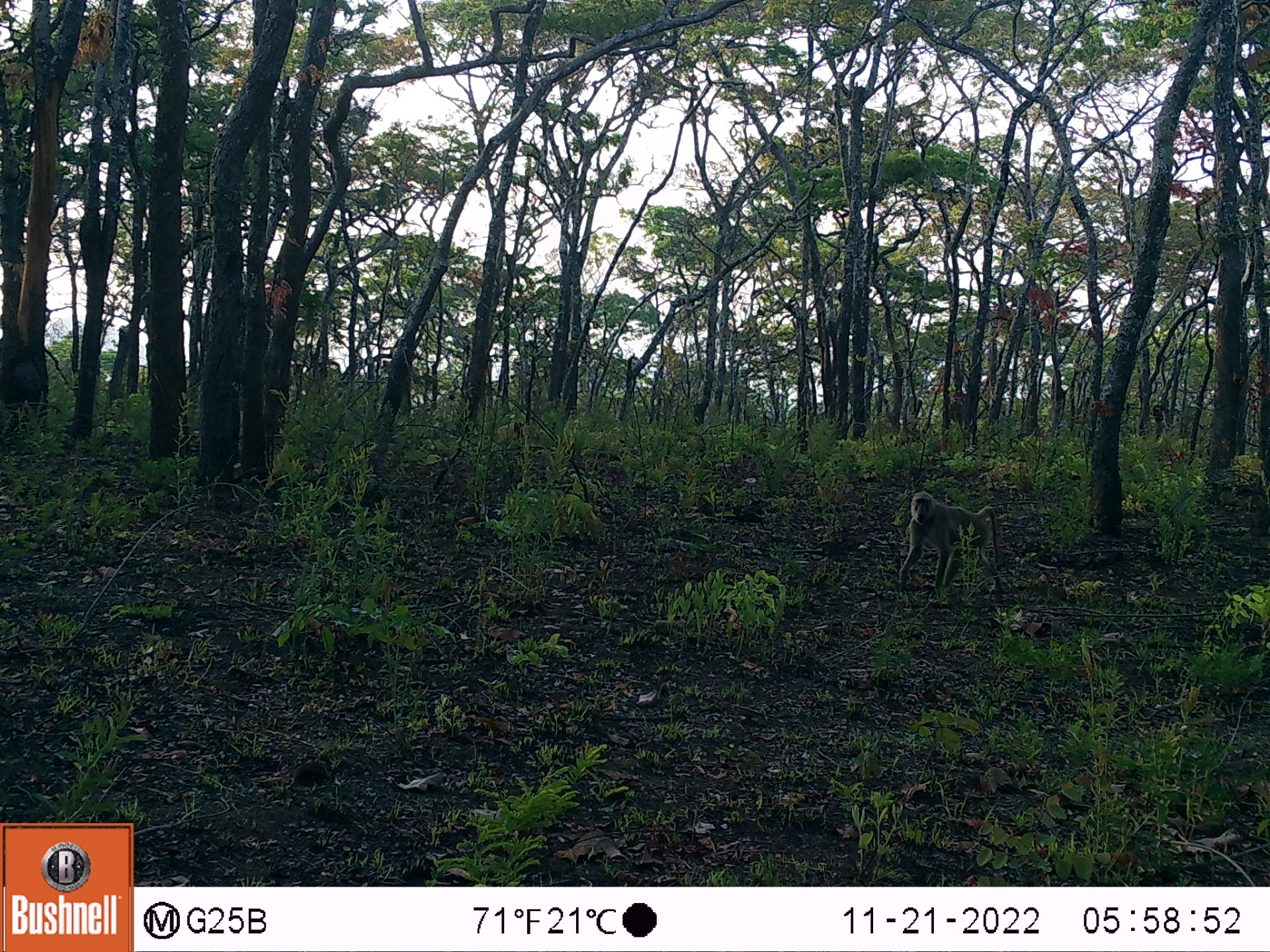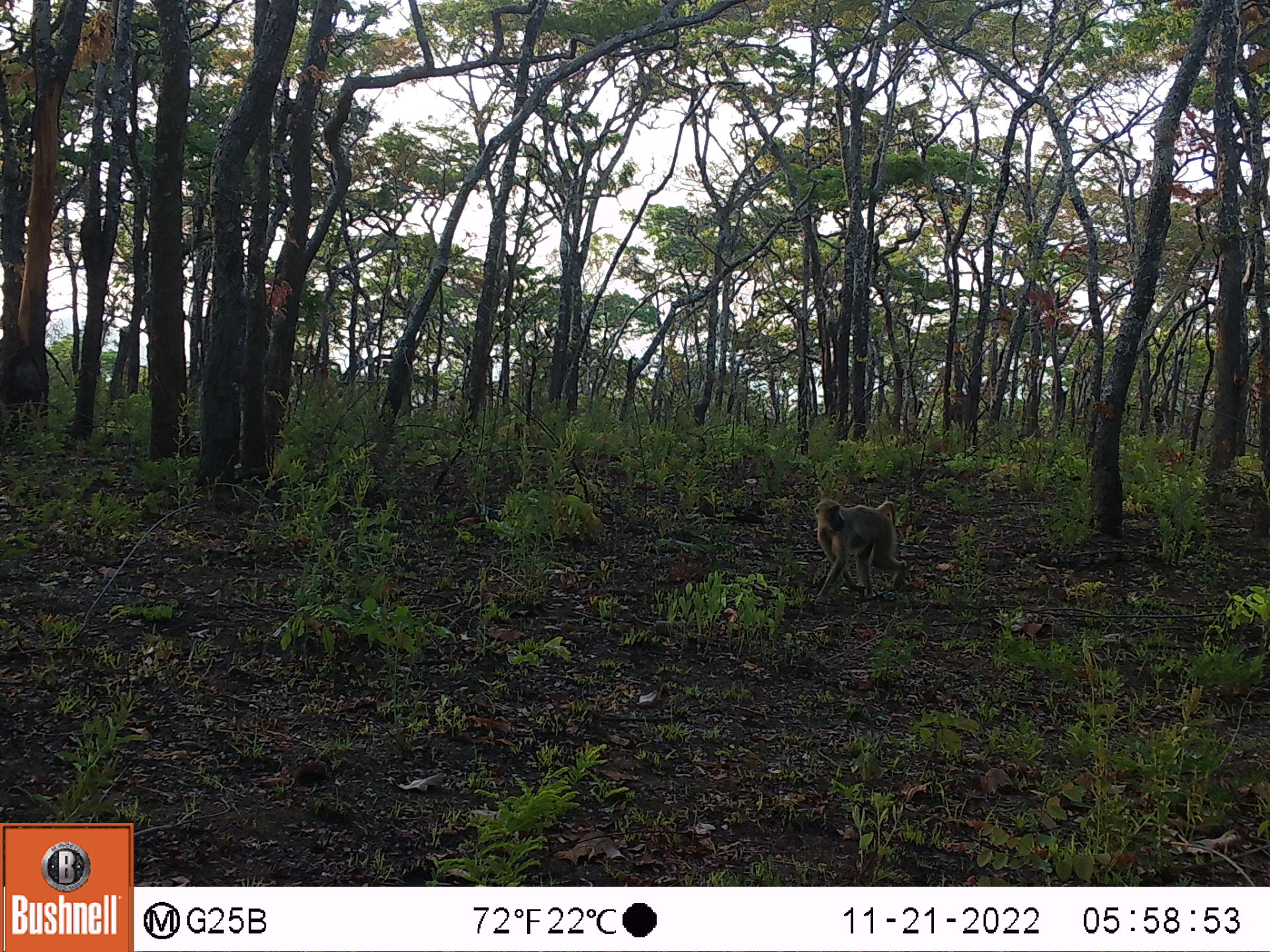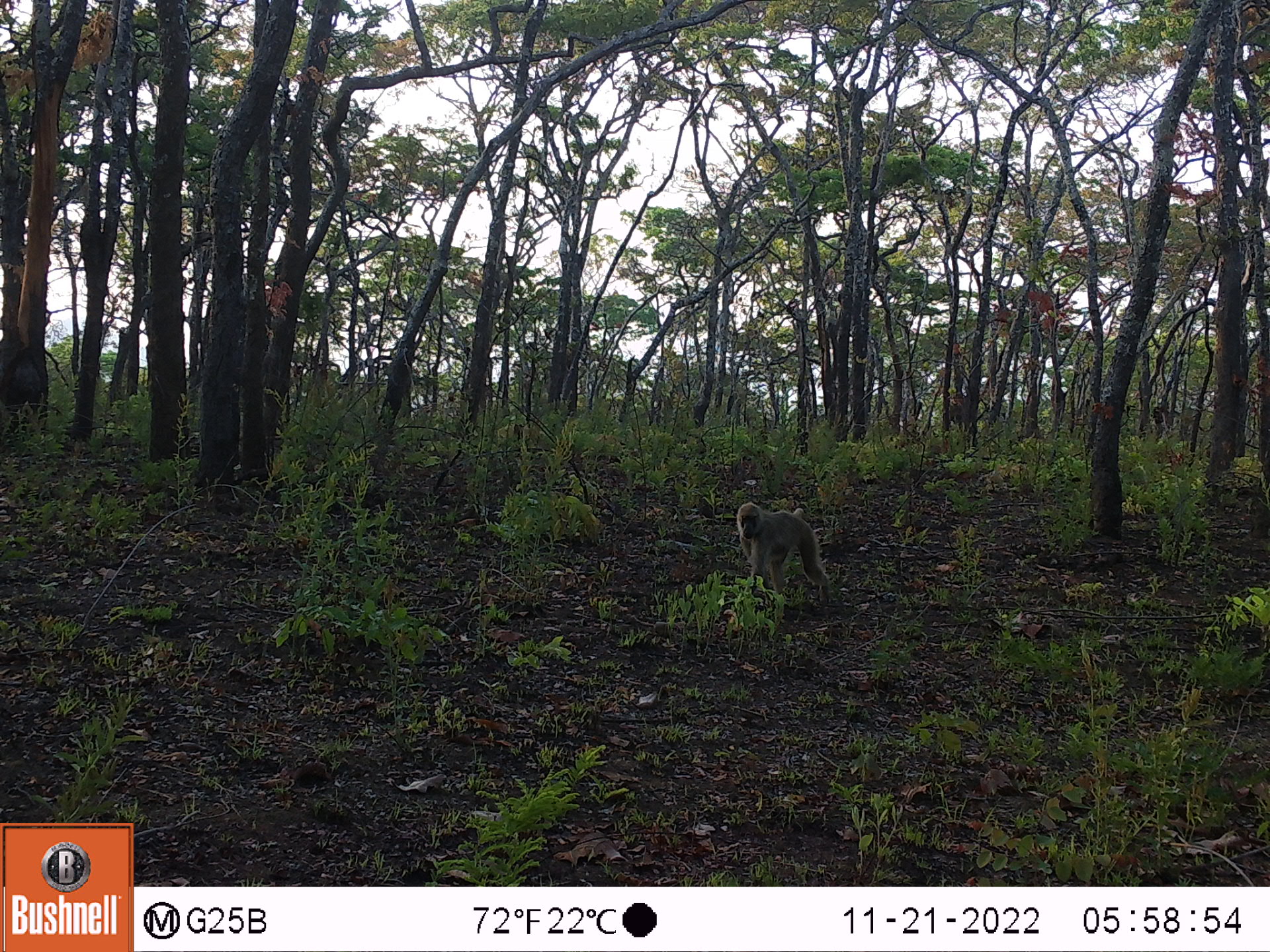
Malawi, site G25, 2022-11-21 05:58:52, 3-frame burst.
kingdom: Animalia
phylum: Chordata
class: Mammalia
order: Primates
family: Cercopithecidae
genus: Papio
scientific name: Papio cynocephalus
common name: yellow baboon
Yellow baboon (Papio cynocephalus), count 1.